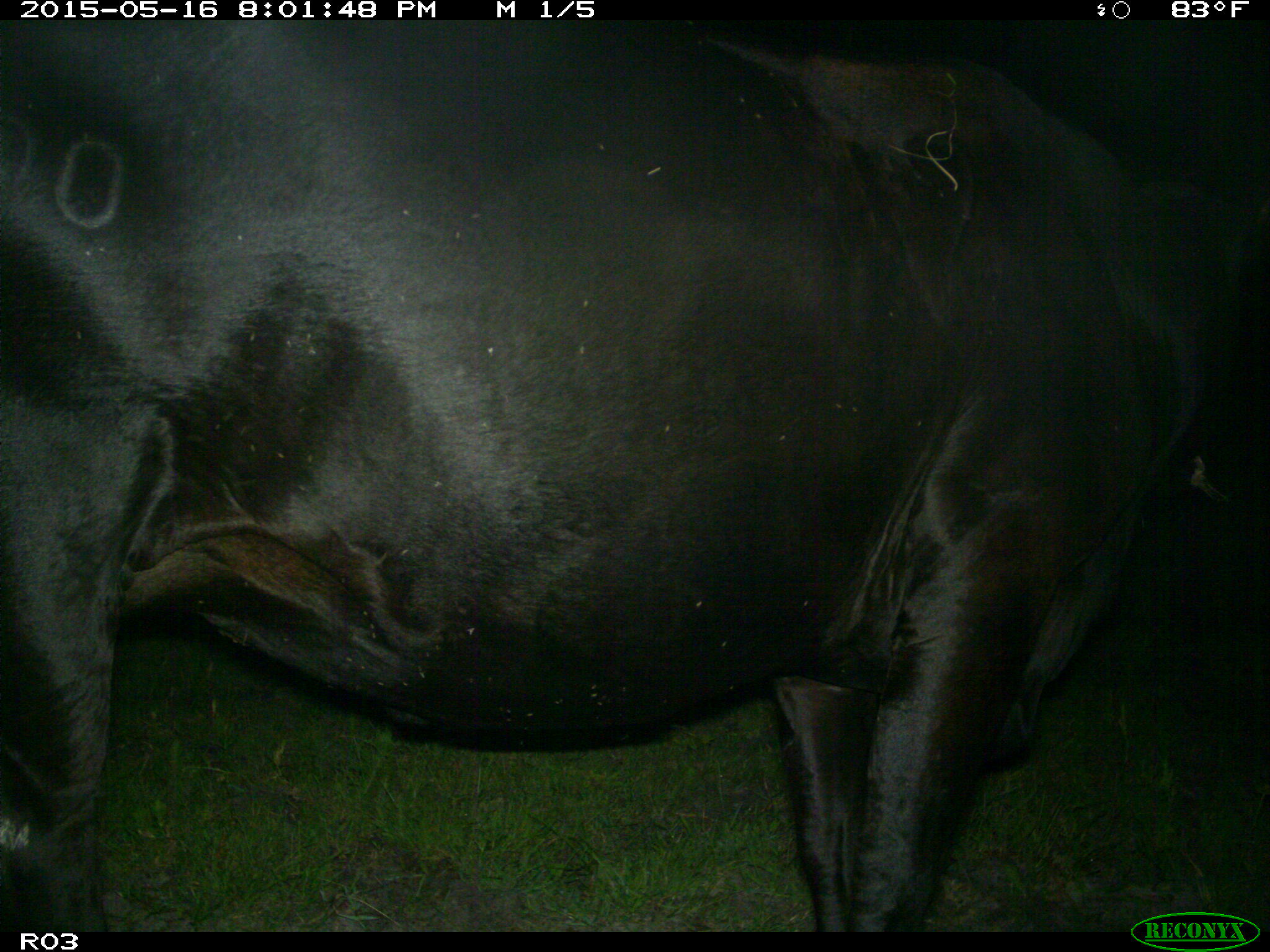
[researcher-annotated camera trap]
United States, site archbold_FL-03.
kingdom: Animalia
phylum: Chordata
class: Mammalia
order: Artiodactyla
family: Bovidae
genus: Bos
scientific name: Bos taurus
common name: domestic cow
Bos taurus (domestic cow).